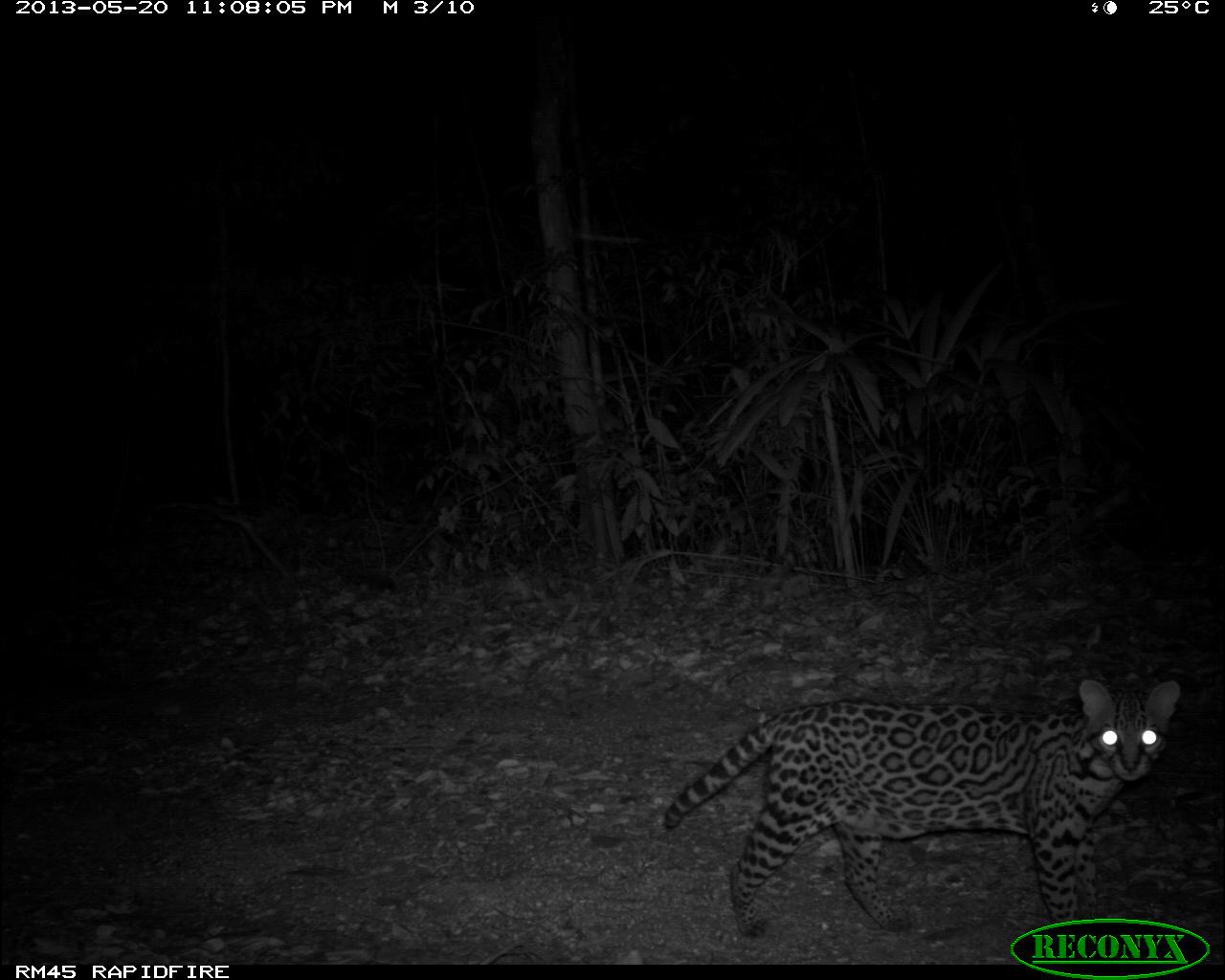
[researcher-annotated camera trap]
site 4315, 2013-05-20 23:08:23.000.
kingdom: Animalia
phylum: Chordata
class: Mammalia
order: Carnivora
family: Felidae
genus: Leopardus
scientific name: Leopardus pardalis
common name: ocelot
Leopardus pardalis (ocelot), count 1, sex male.